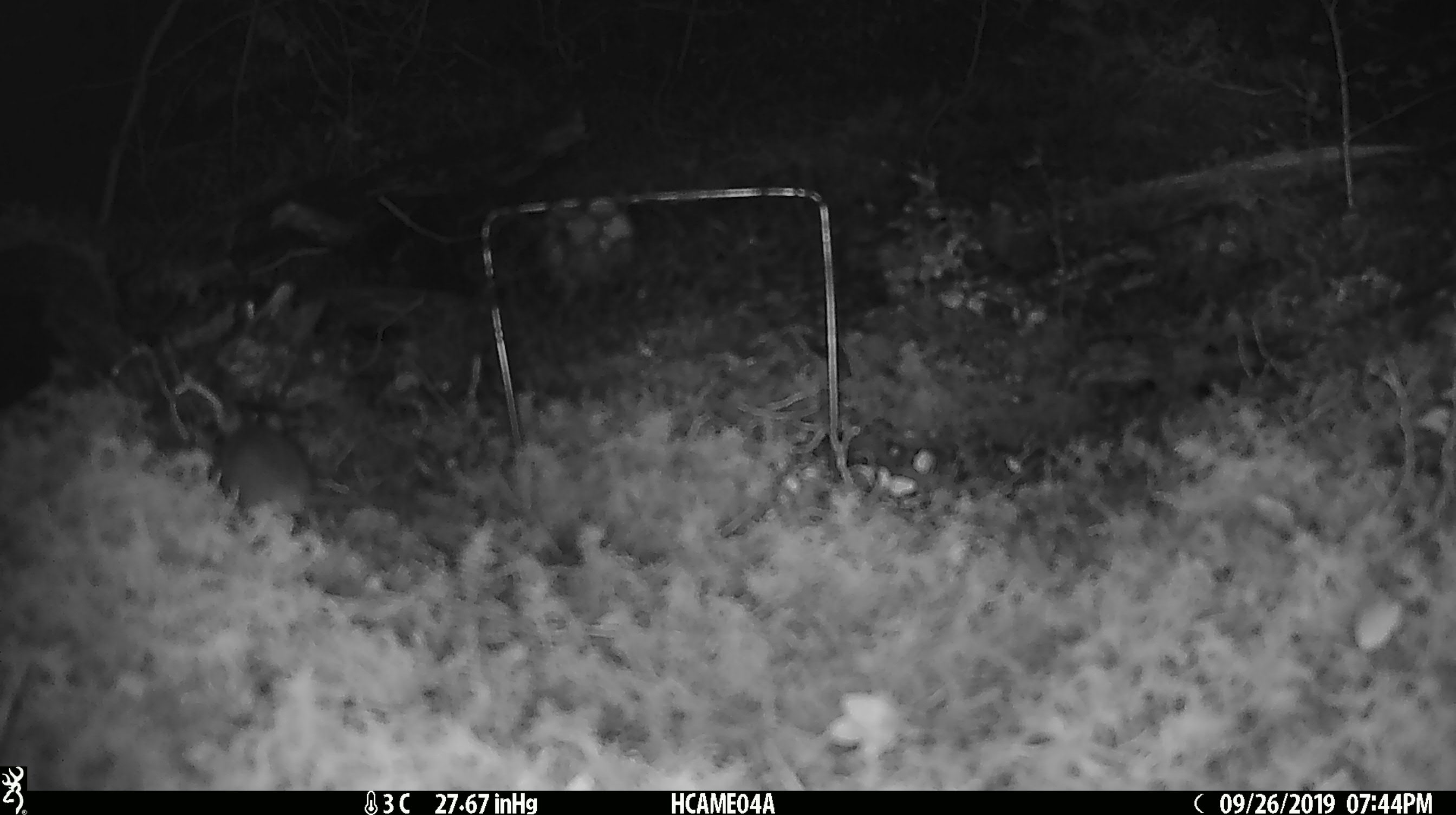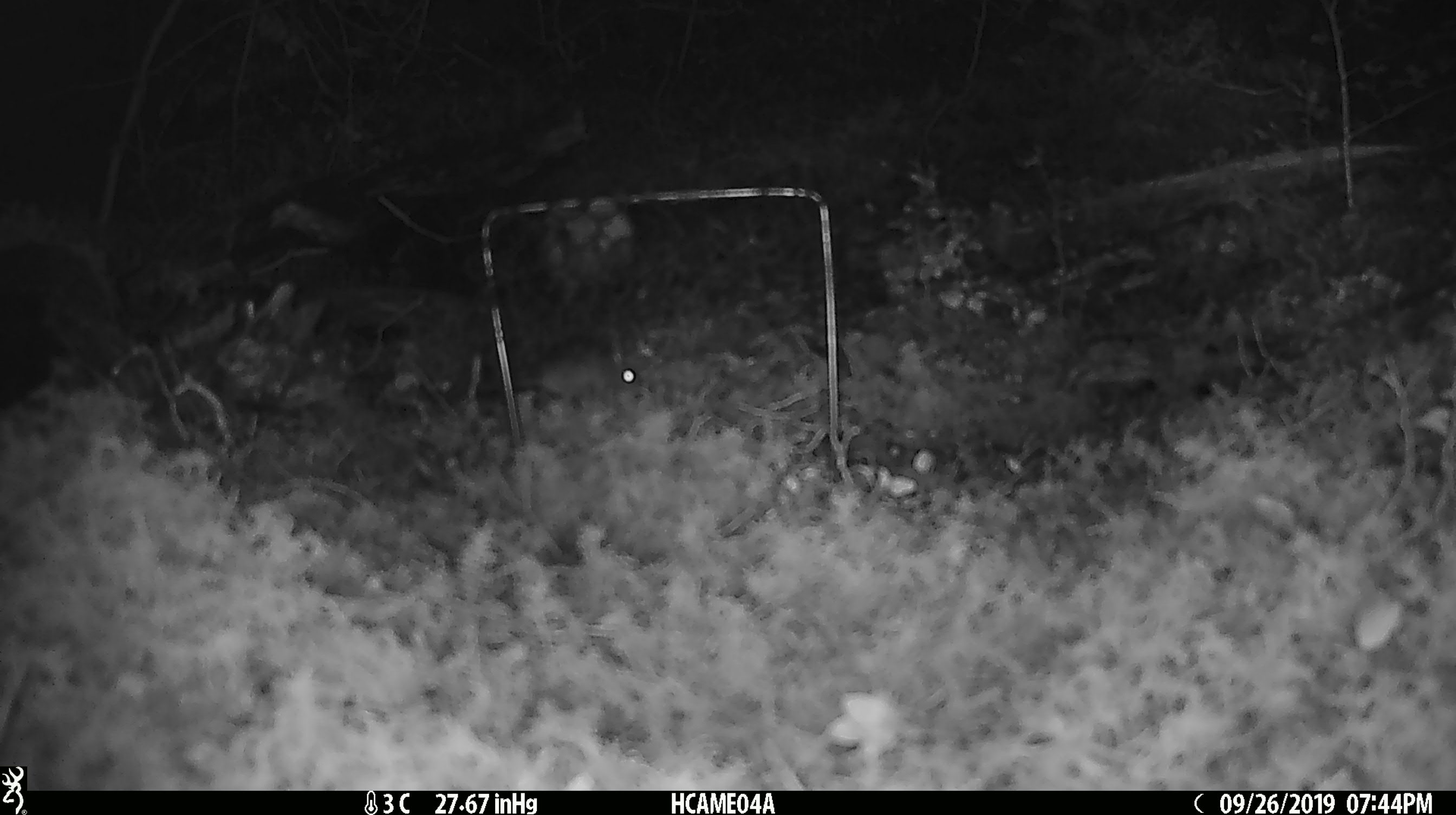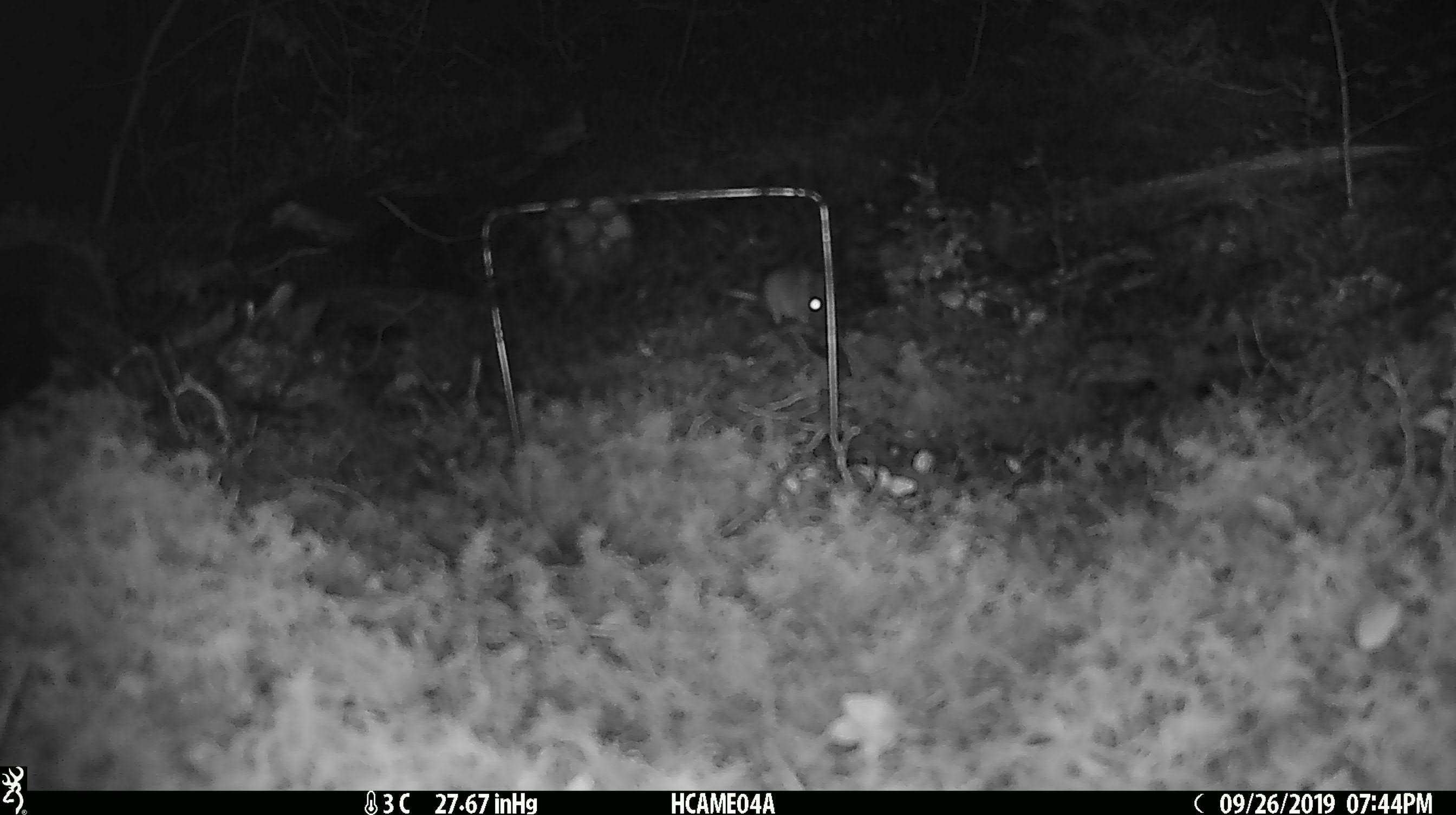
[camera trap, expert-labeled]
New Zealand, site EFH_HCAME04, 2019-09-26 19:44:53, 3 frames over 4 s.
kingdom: Animalia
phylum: Chordata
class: Mammalia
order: Rodentia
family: Muridae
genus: Mus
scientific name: Mus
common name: mouse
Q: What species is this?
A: Mouse (Mus).